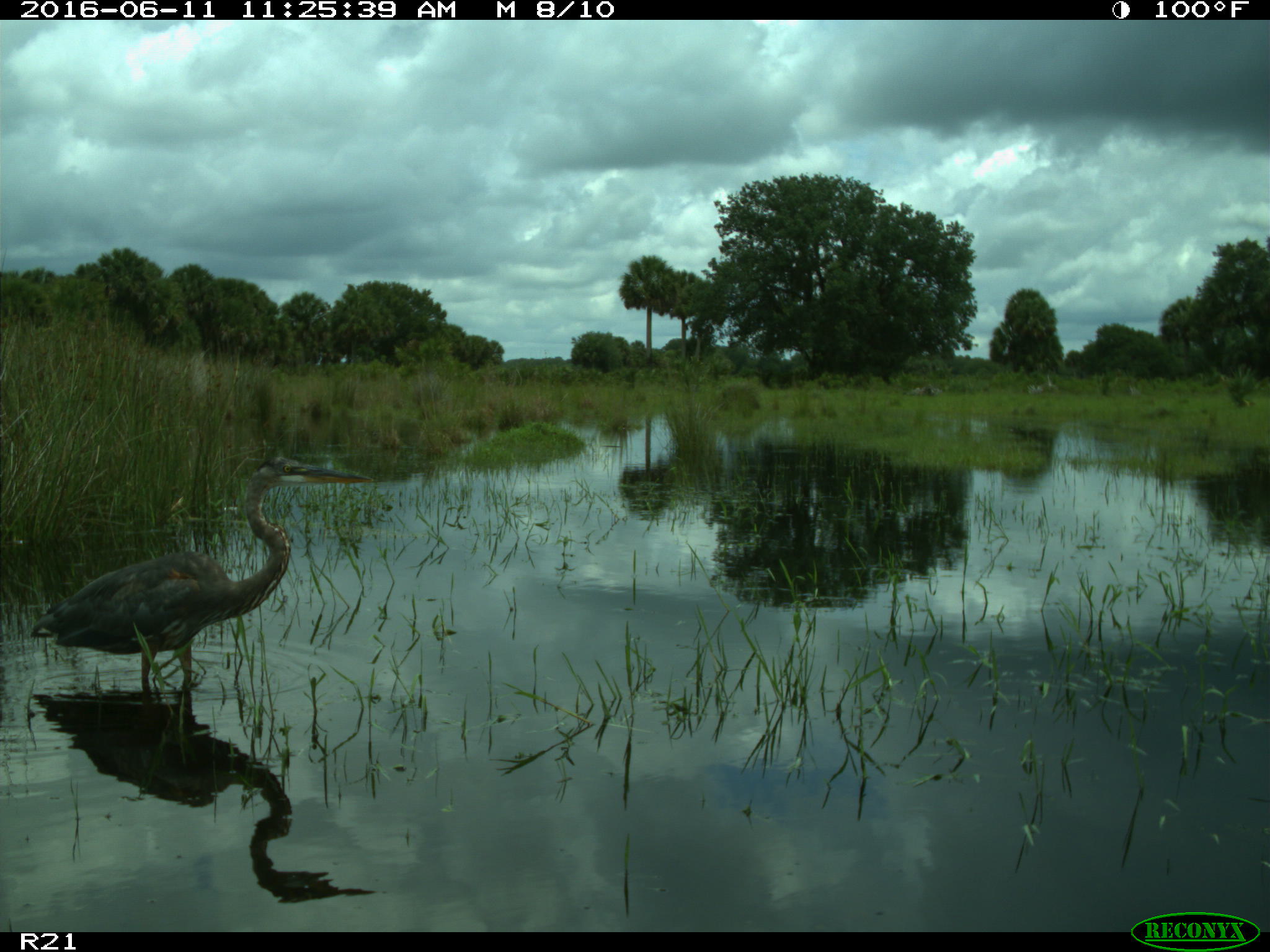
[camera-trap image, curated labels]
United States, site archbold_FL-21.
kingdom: Animalia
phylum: Chordata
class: Aves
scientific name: Aves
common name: birds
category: unidentified bird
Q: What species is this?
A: Unidentified bird (birds) (Aves).